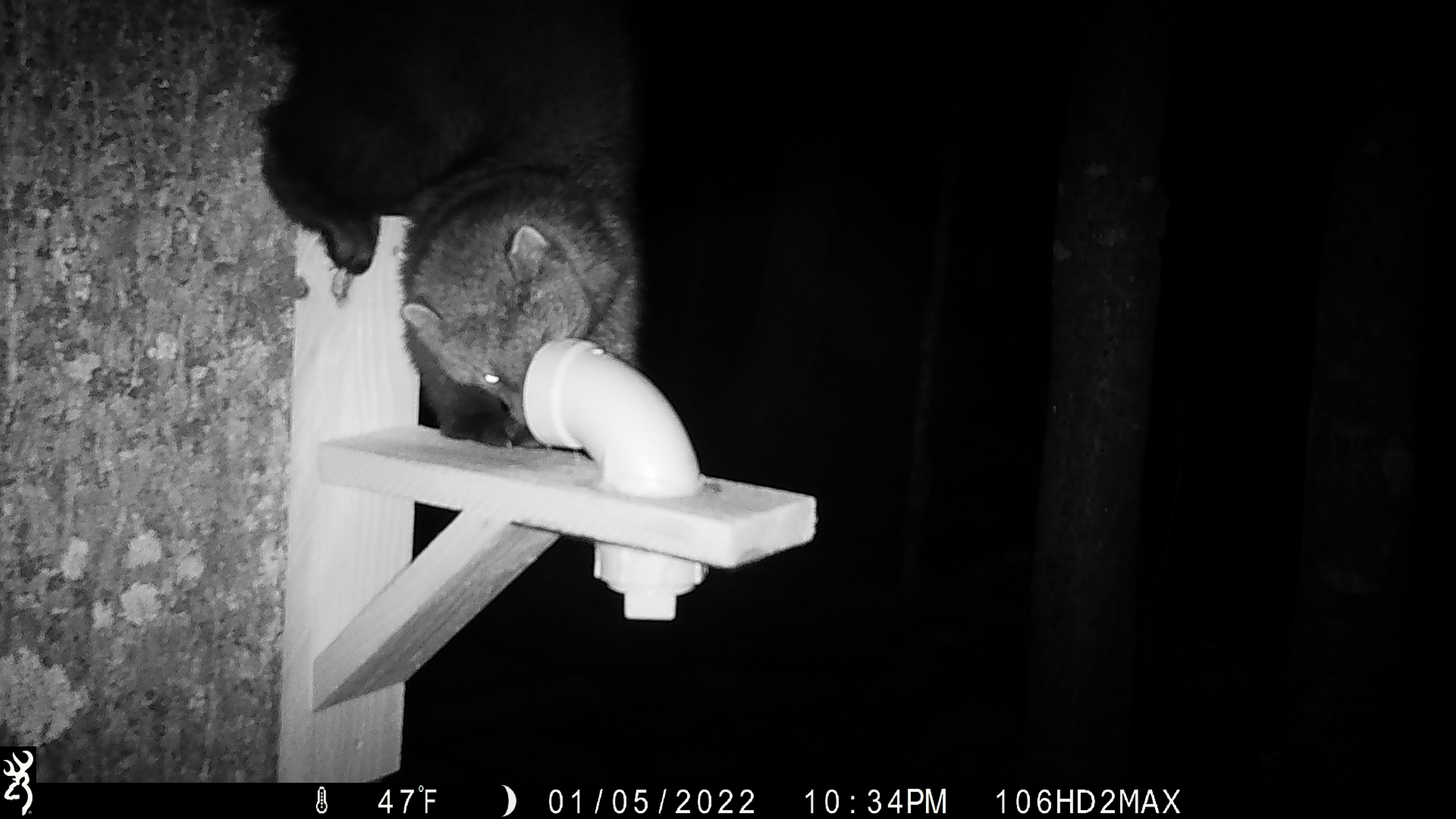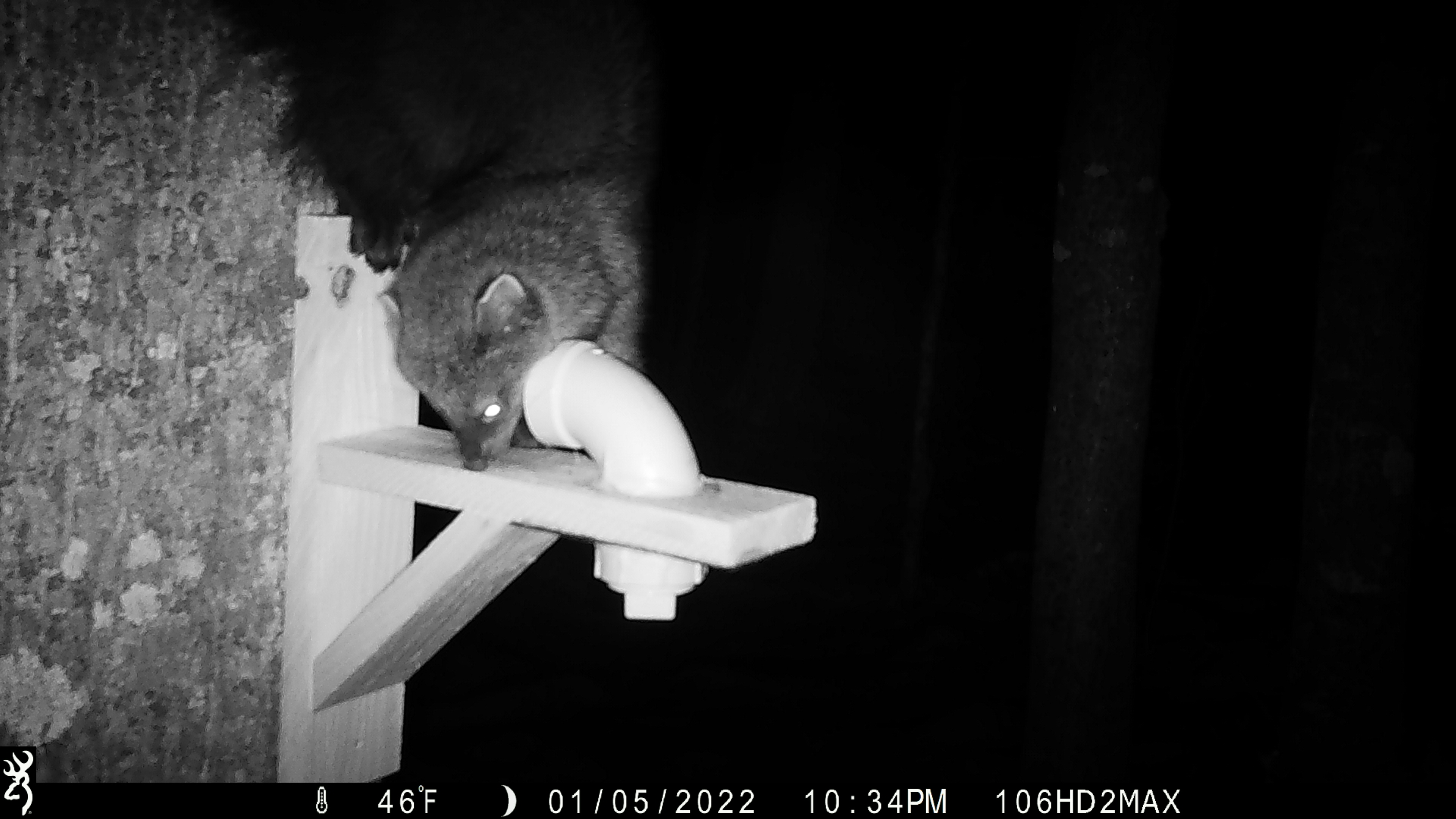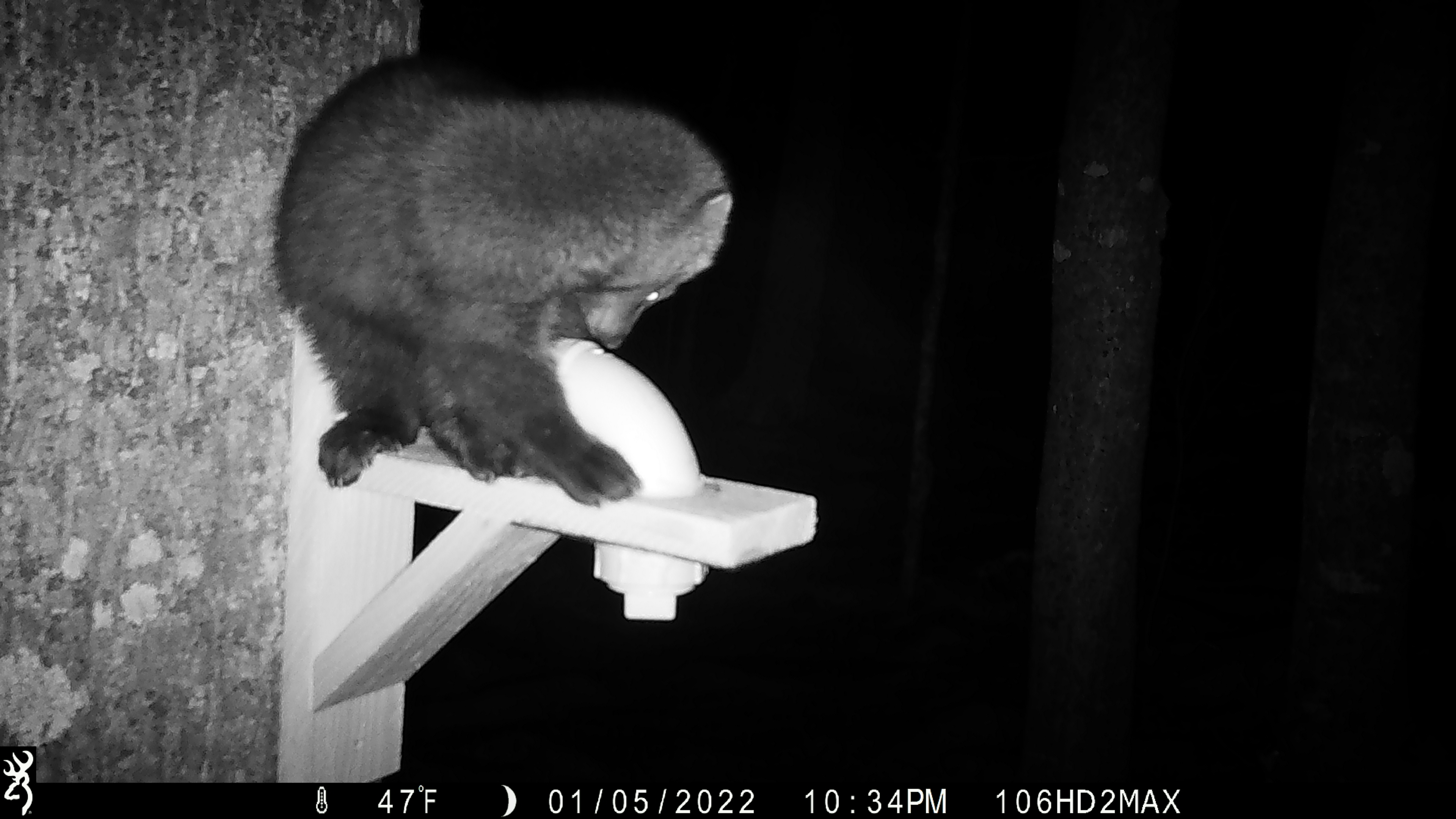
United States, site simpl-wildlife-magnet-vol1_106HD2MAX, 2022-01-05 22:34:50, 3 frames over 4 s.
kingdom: Animalia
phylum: Chordata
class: Mammalia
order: Carnivora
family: Mustelidae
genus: Pekania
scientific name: Pekania pennanti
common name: fisher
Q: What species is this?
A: Fisher (Pekania pennanti).